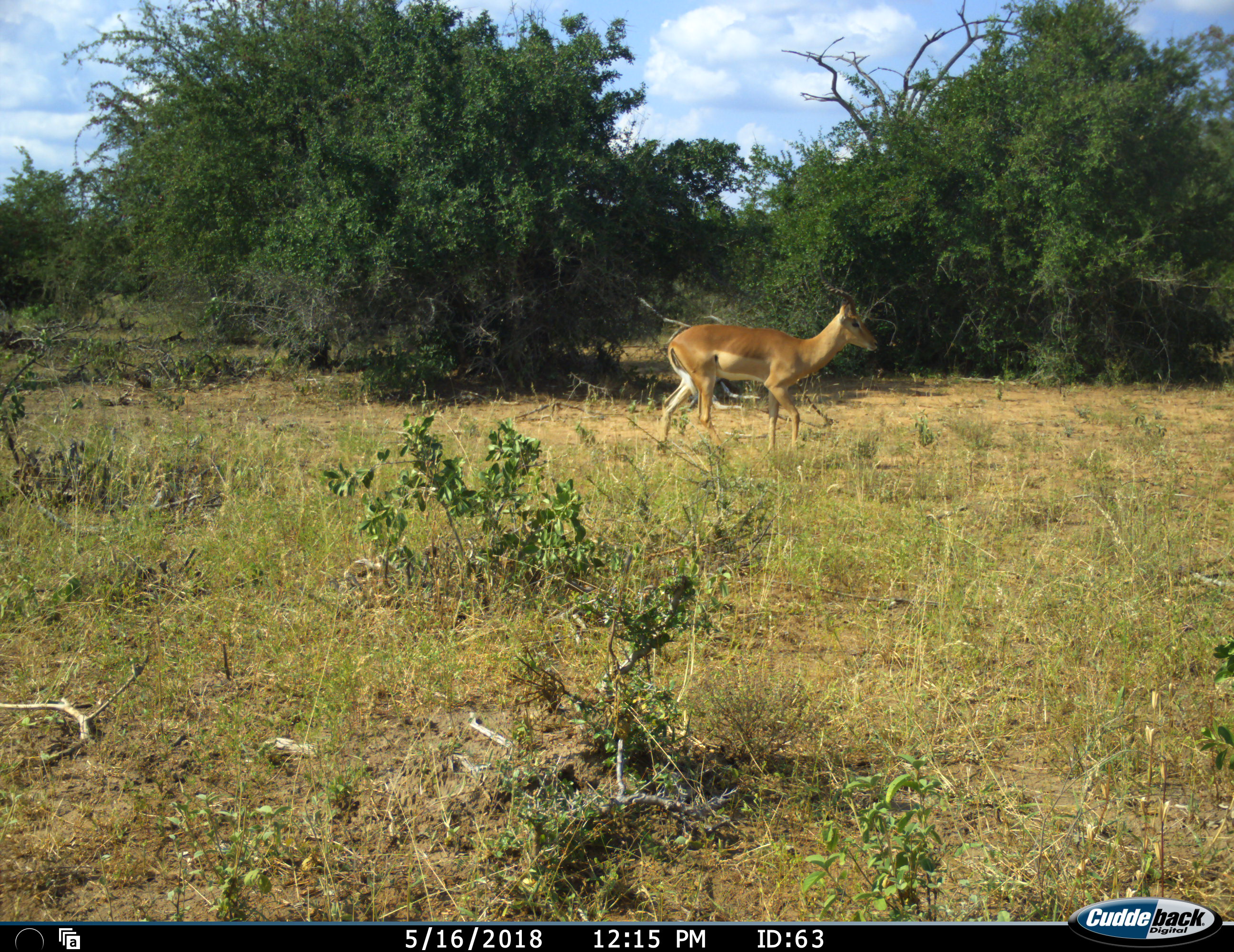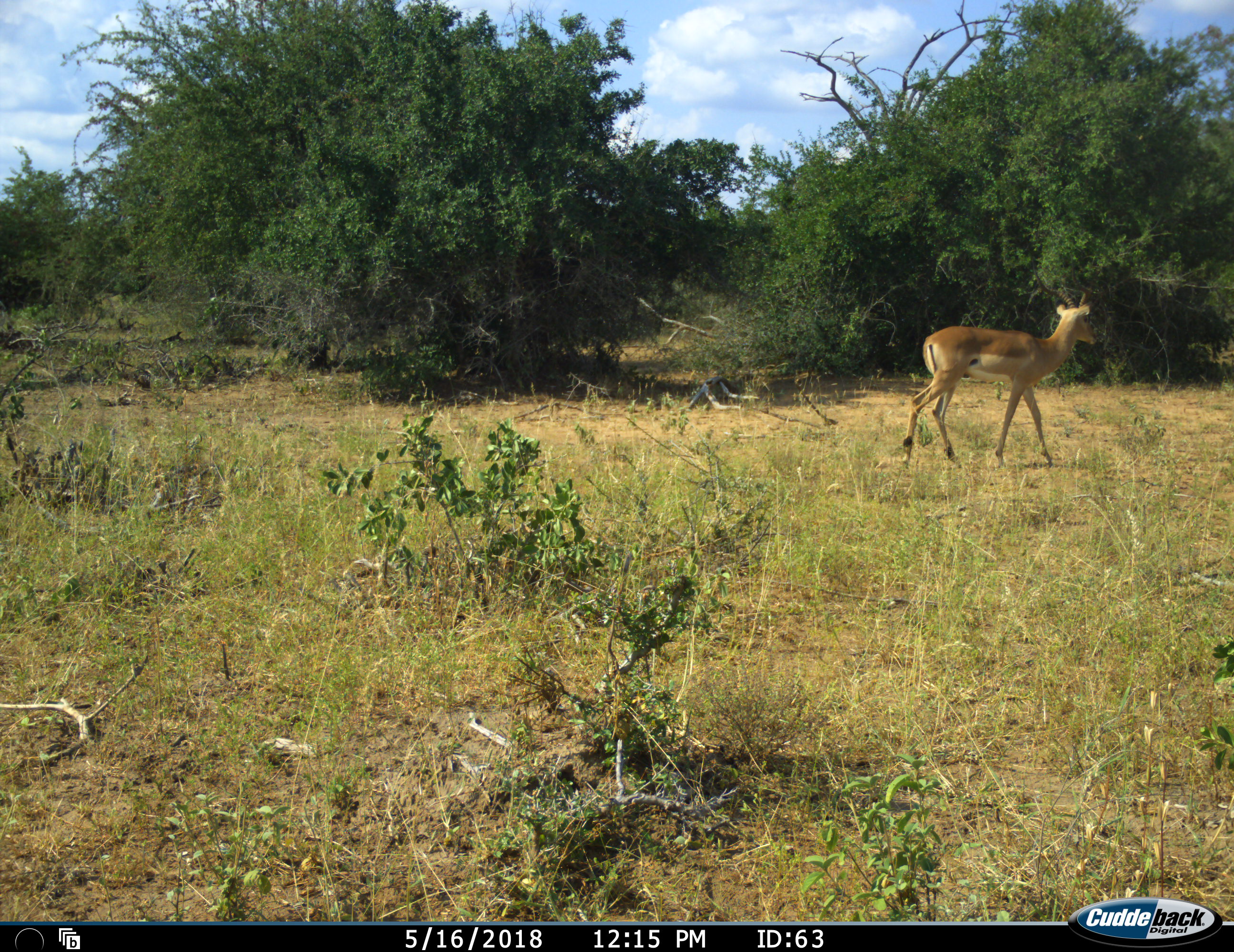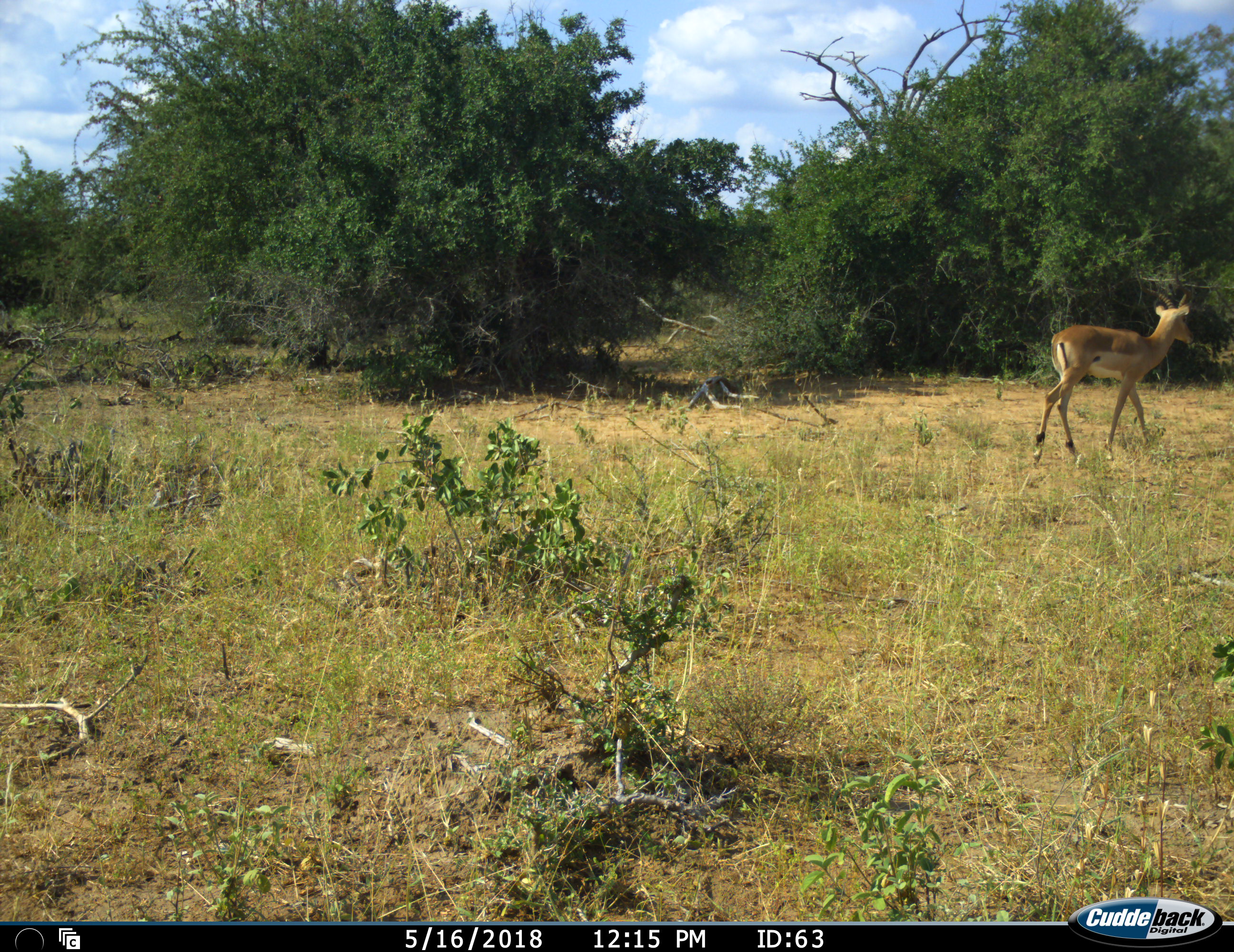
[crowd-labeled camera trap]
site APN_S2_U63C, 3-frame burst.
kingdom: Animalia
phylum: Chordata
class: Mammalia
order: Artiodactyla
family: Bovidae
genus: Aepyceros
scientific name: Aepyceros melampus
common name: impala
Impala (Aepyceros melampus), count 1. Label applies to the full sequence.